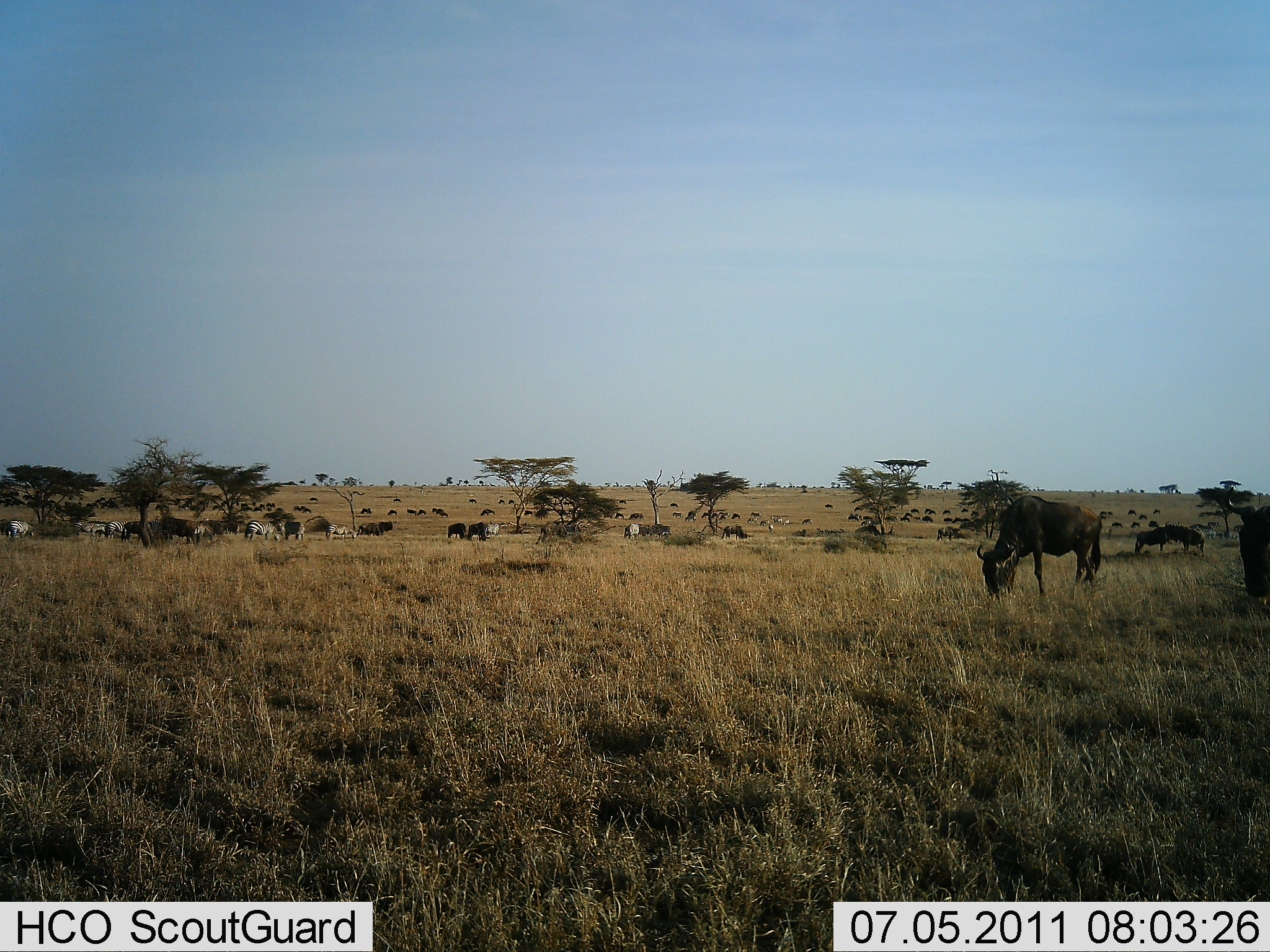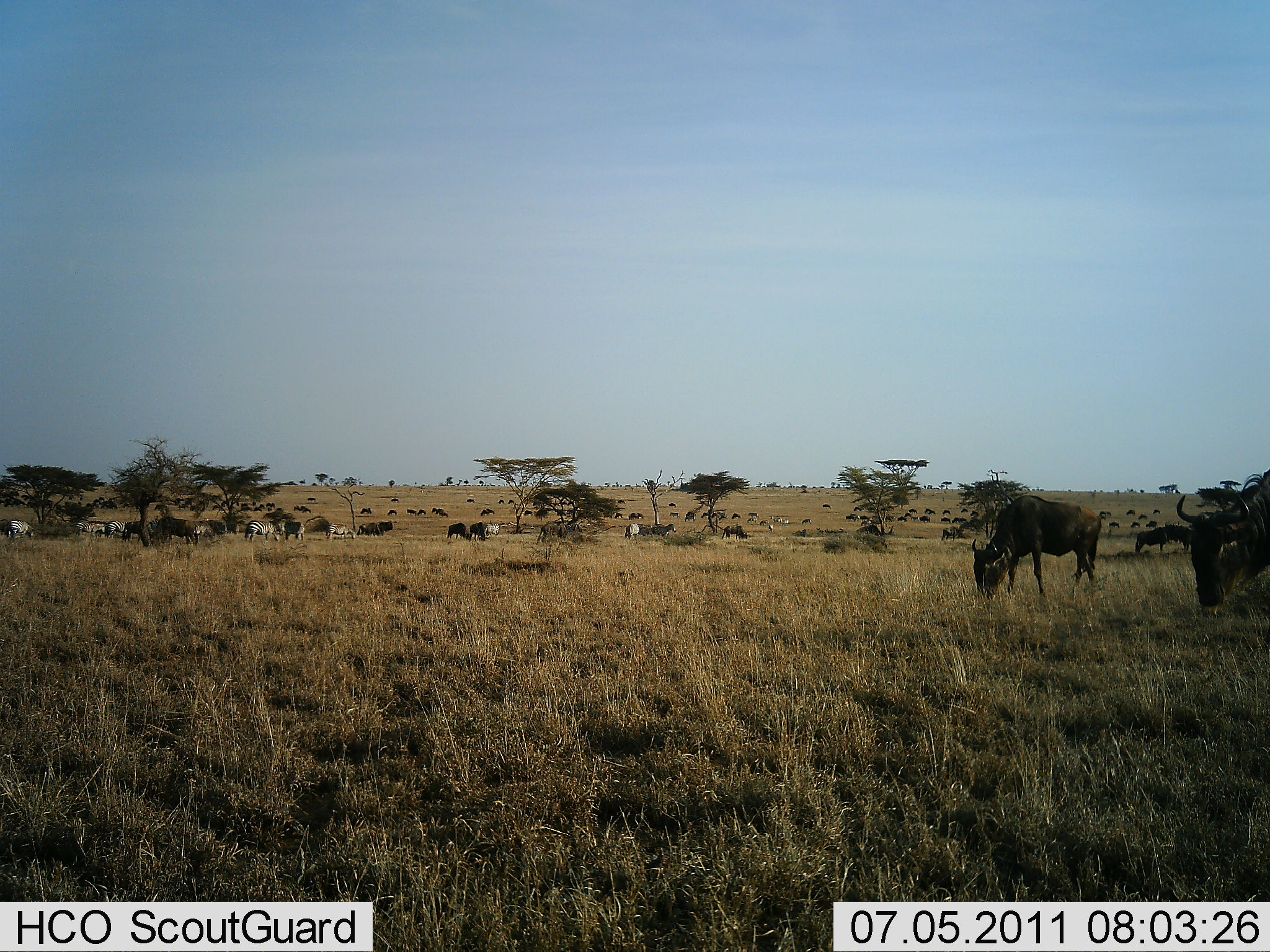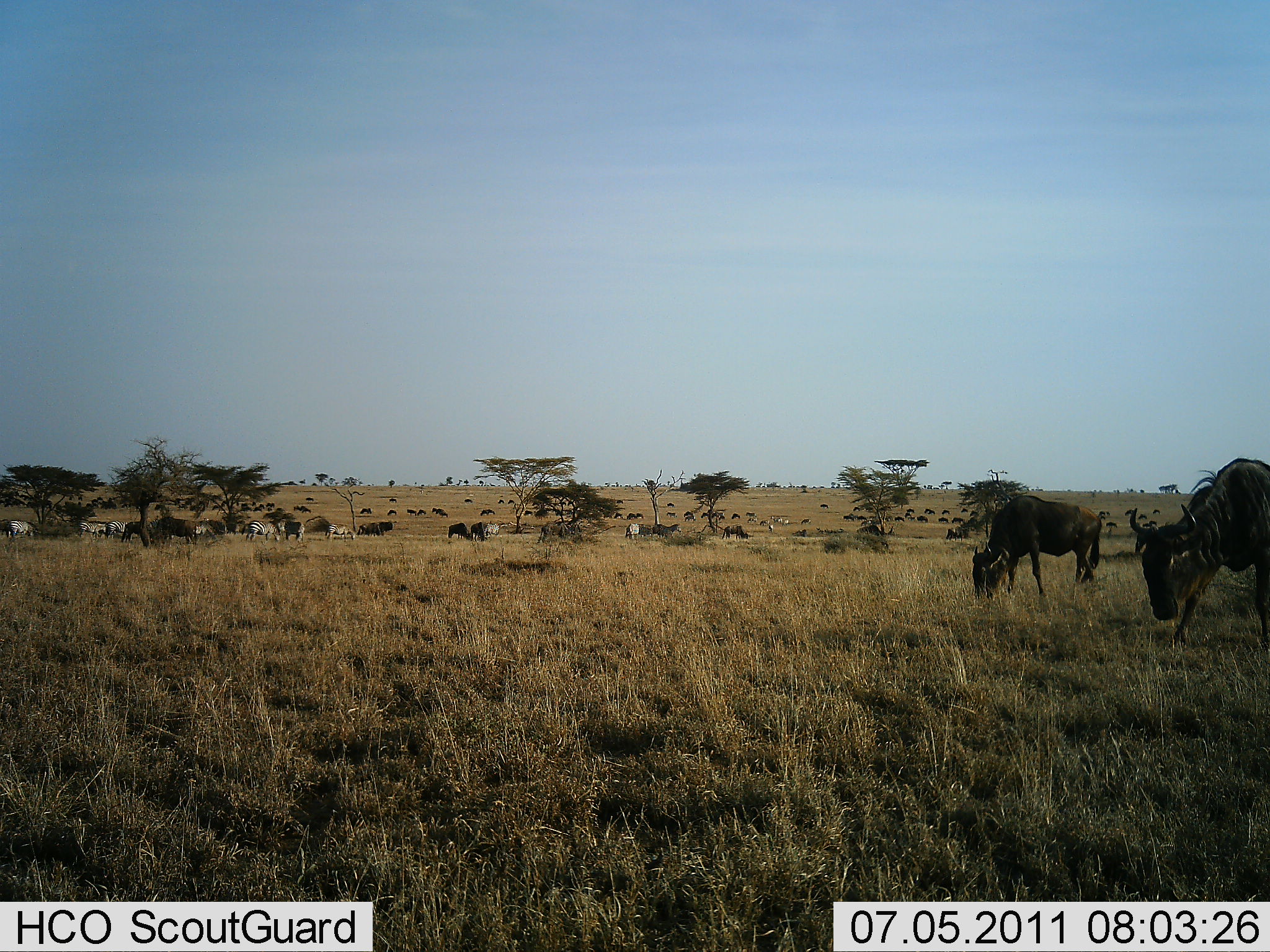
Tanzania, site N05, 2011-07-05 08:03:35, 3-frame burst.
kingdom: Animalia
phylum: Chordata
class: Mammalia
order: Artiodactyla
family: Bovidae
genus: Connochaetes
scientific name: Connochaetes taurinus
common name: blue wildebeest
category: wildebeest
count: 11-50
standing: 33%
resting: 0%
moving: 27%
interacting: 0%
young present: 0%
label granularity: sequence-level